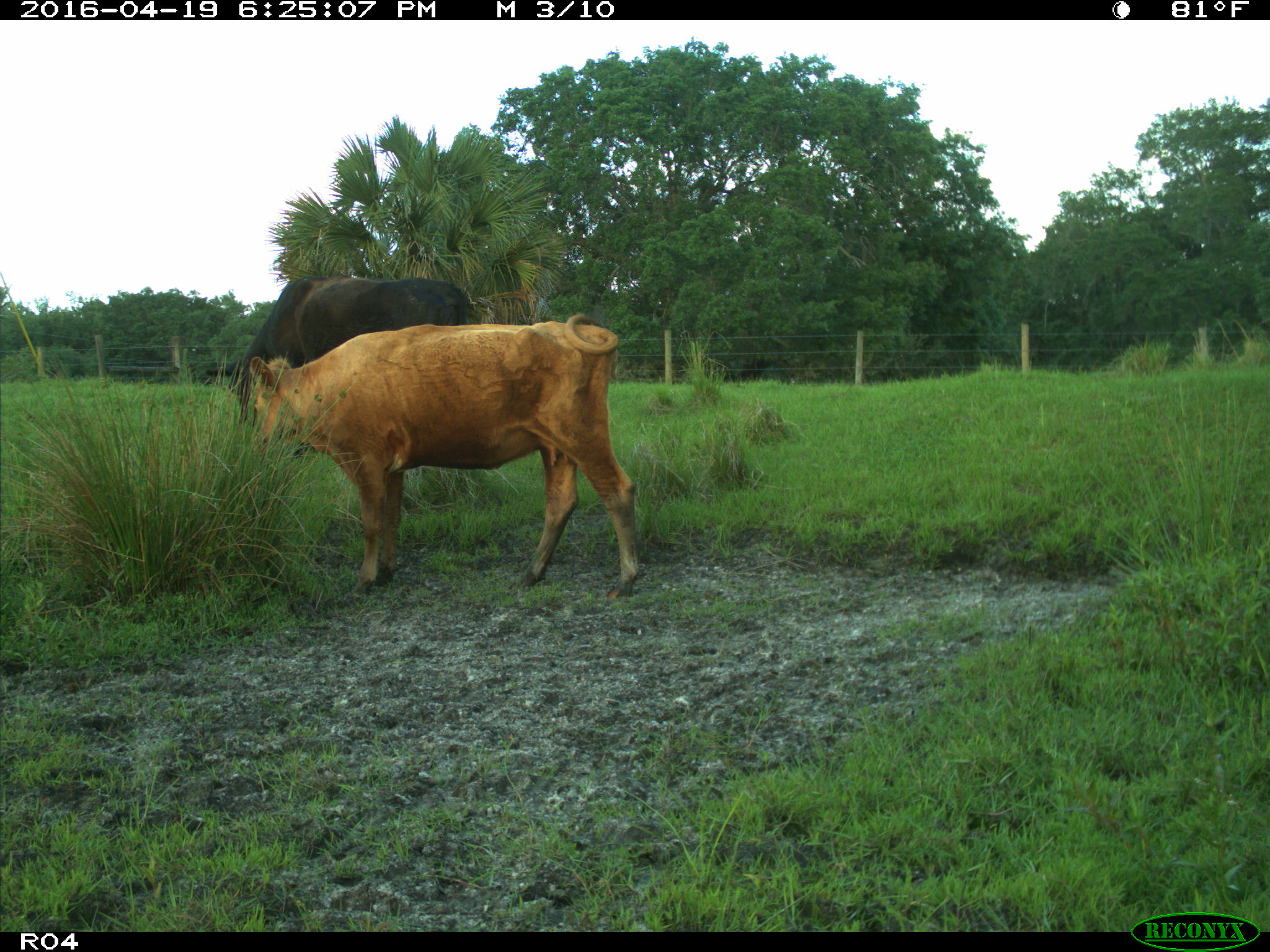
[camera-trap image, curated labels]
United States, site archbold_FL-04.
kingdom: Animalia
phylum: Chordata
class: Mammalia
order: Artiodactyla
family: Bovidae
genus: Bos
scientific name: Bos taurus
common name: domestic cow